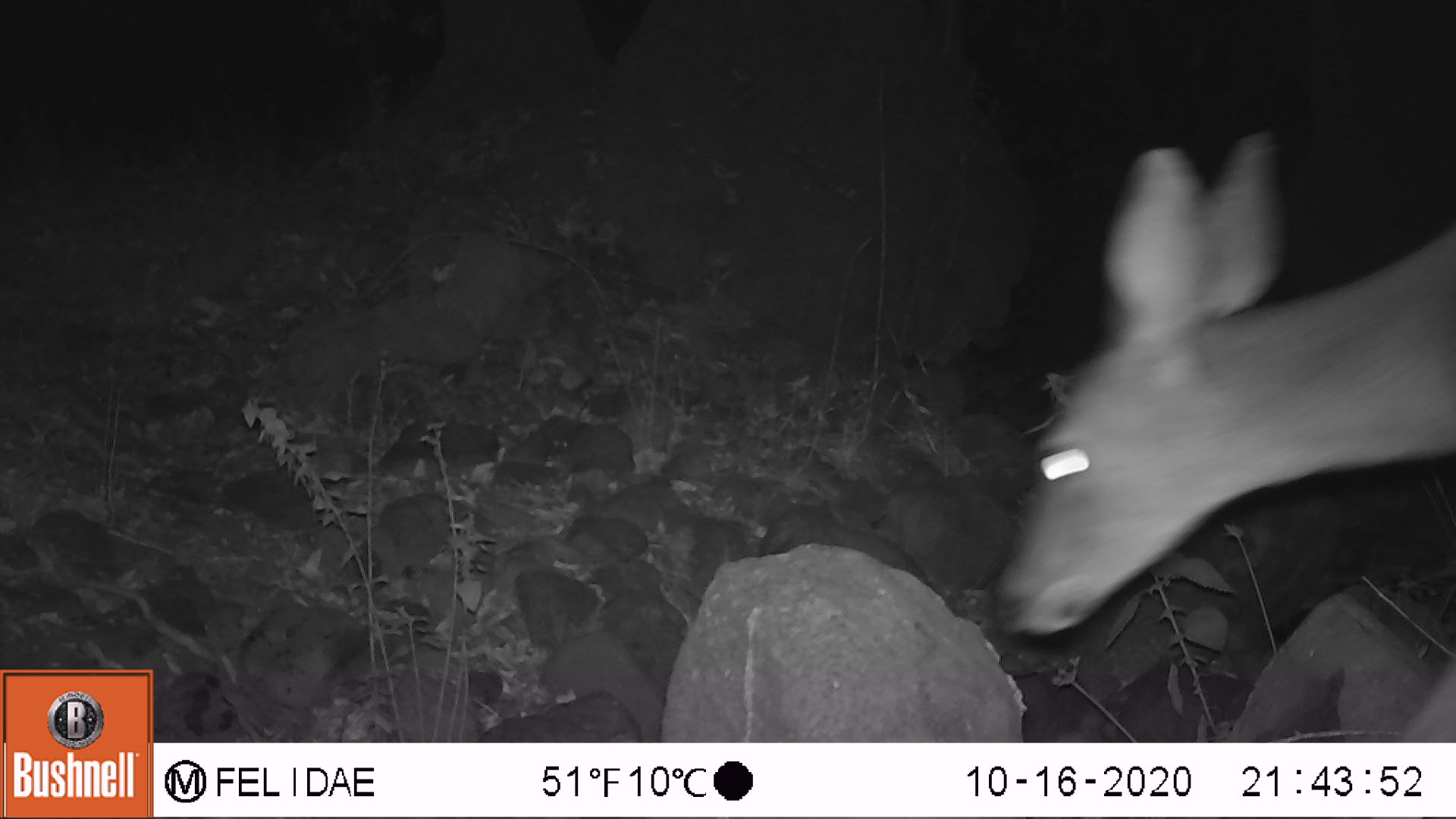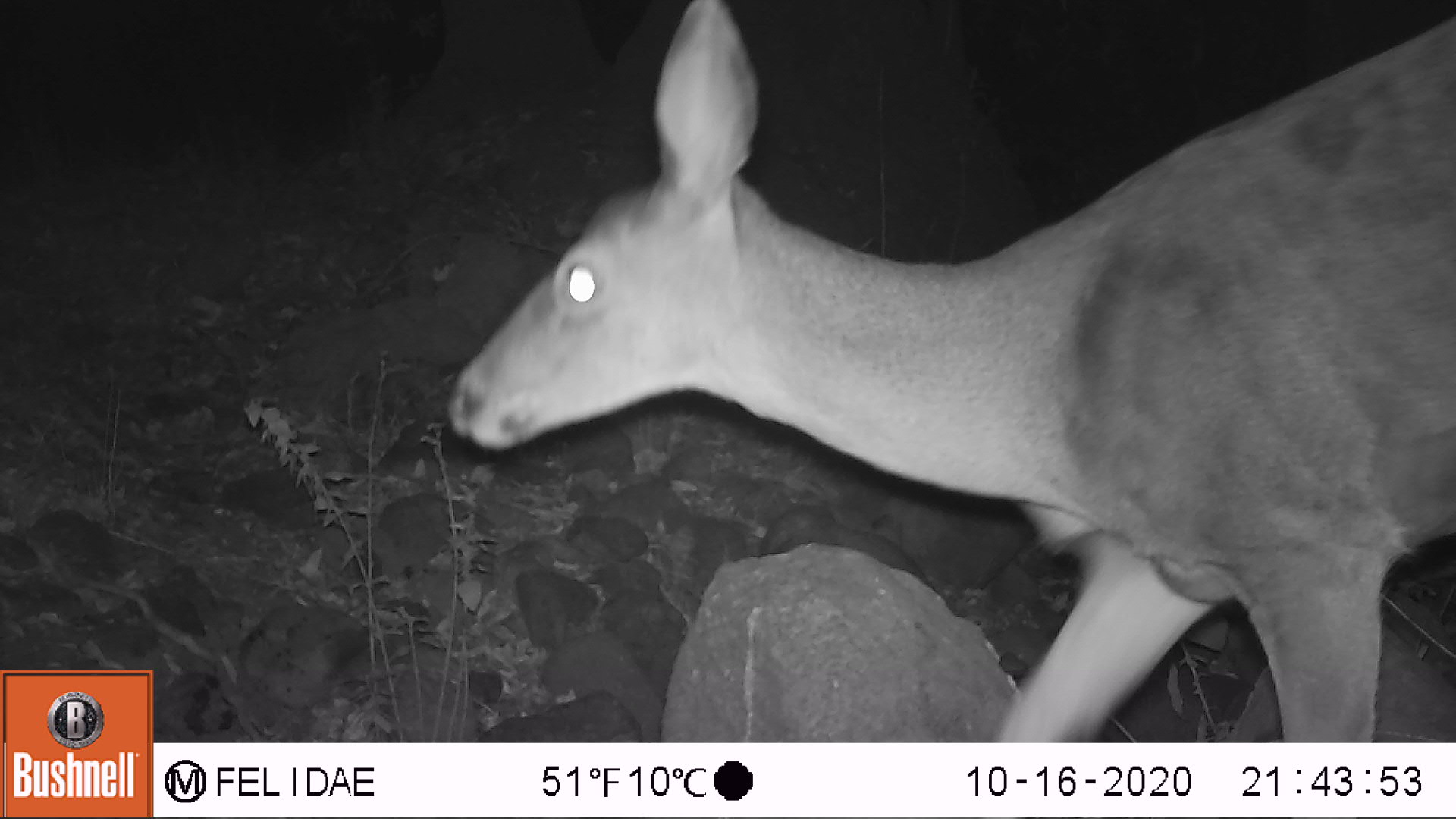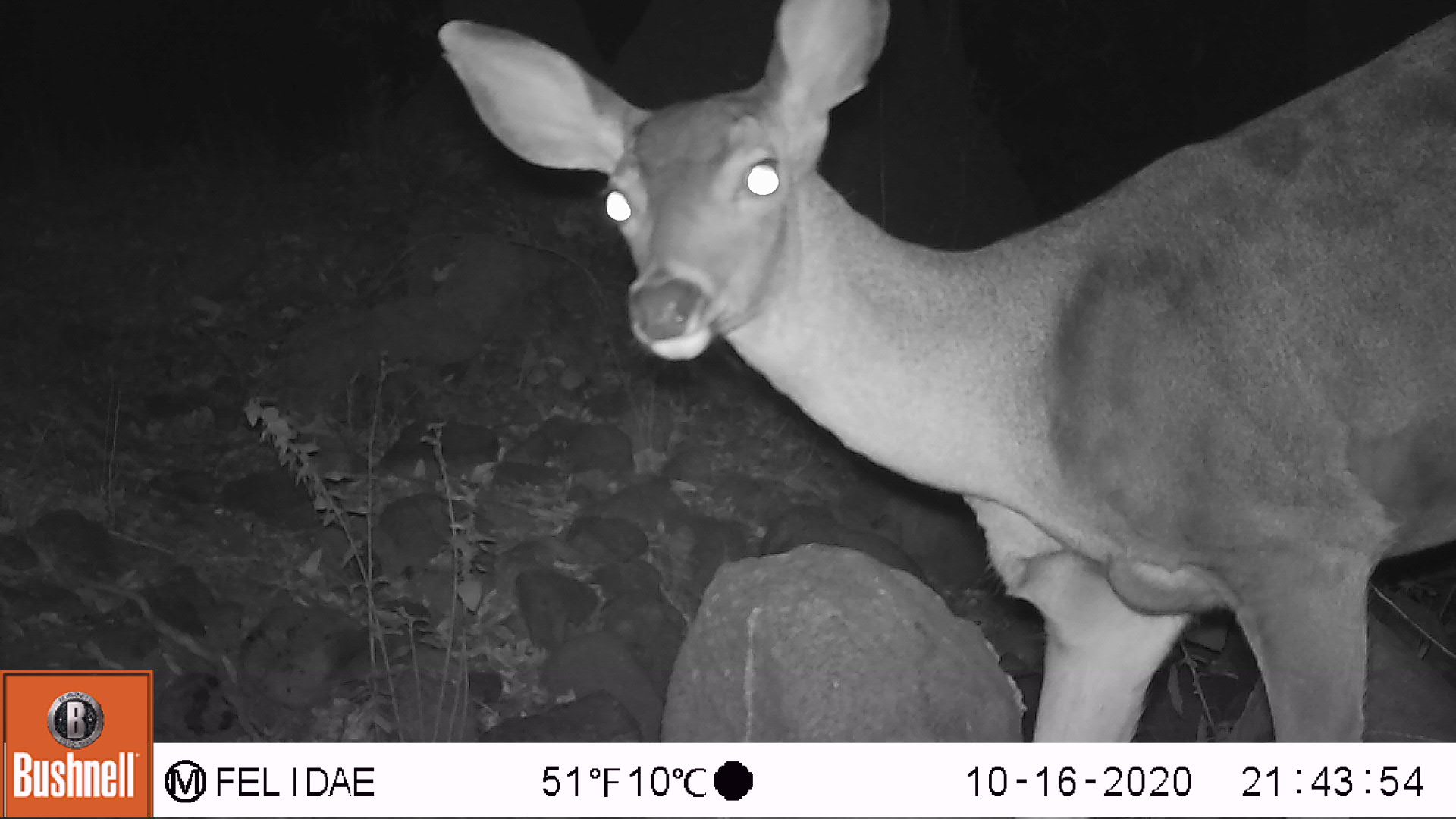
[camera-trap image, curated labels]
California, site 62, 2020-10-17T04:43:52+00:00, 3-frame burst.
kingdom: Animalia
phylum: Chordata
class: Mammalia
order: Artiodactyla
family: Cervidae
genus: Odocoileus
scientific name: Odocoileus hemionus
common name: mule deer